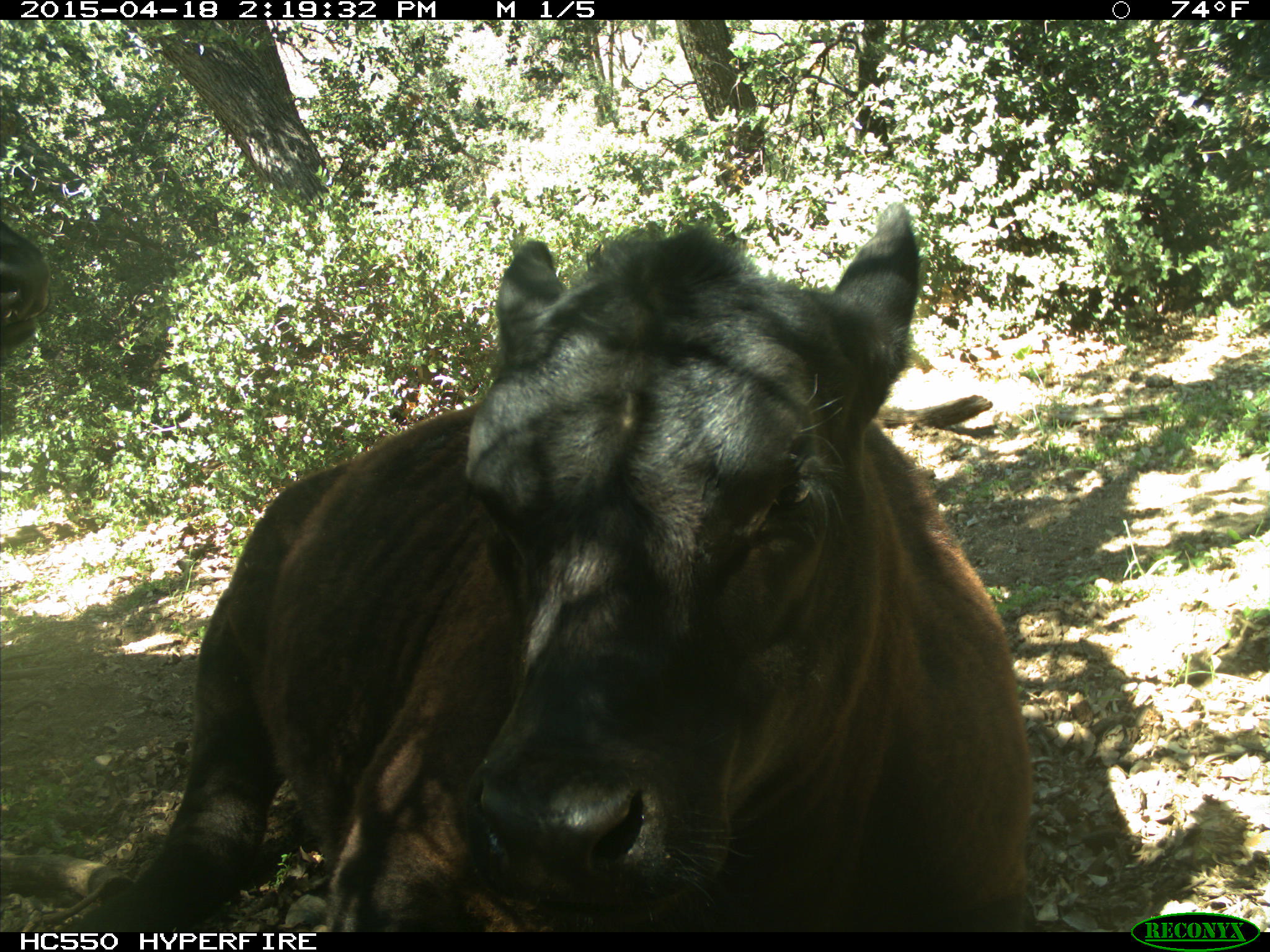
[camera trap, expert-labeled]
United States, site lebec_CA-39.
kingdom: Animalia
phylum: Chordata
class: Mammalia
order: Artiodactyla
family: Bovidae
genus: Bos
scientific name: Bos taurus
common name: domestic cow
Bos taurus (domestic cow).